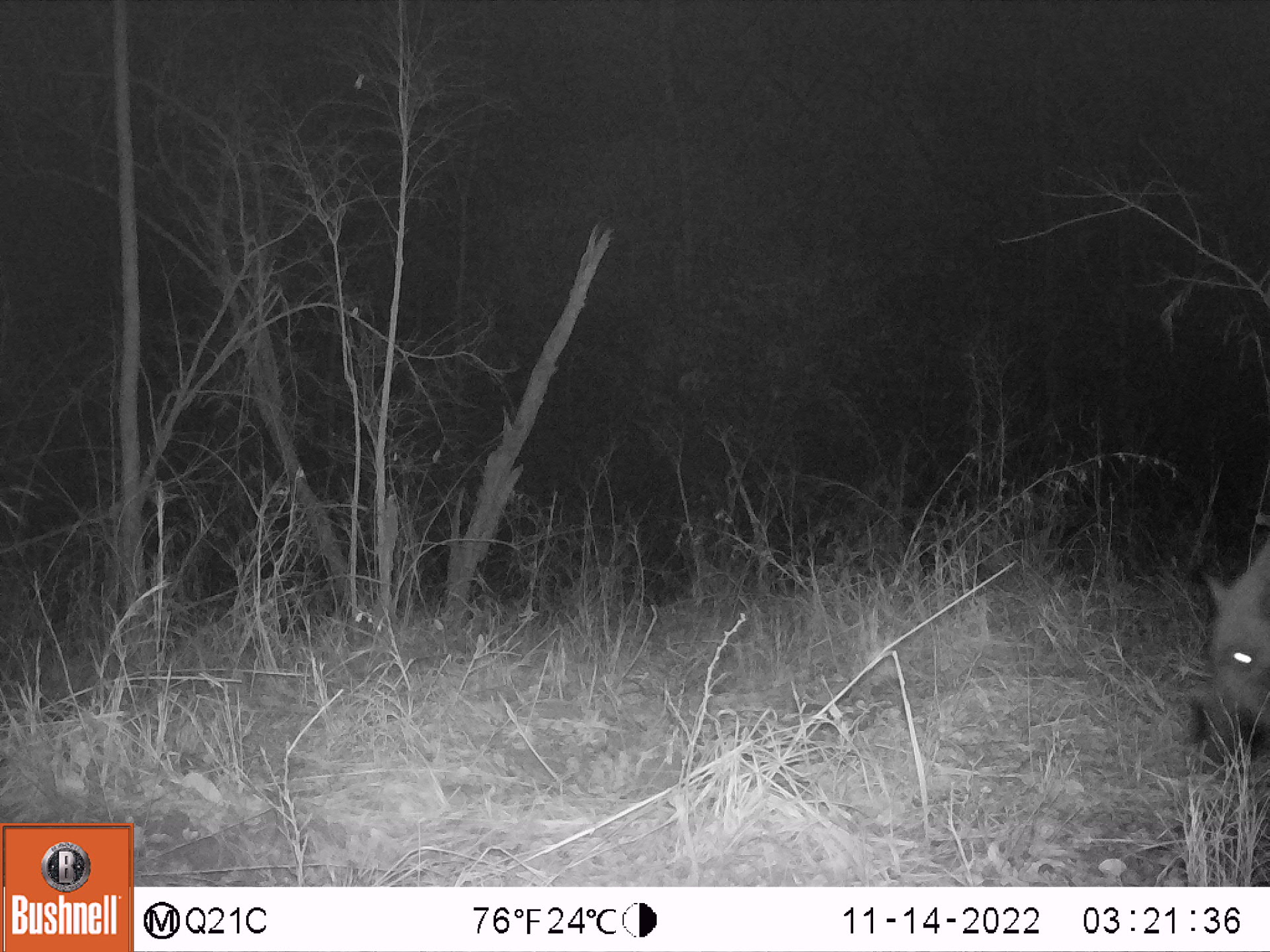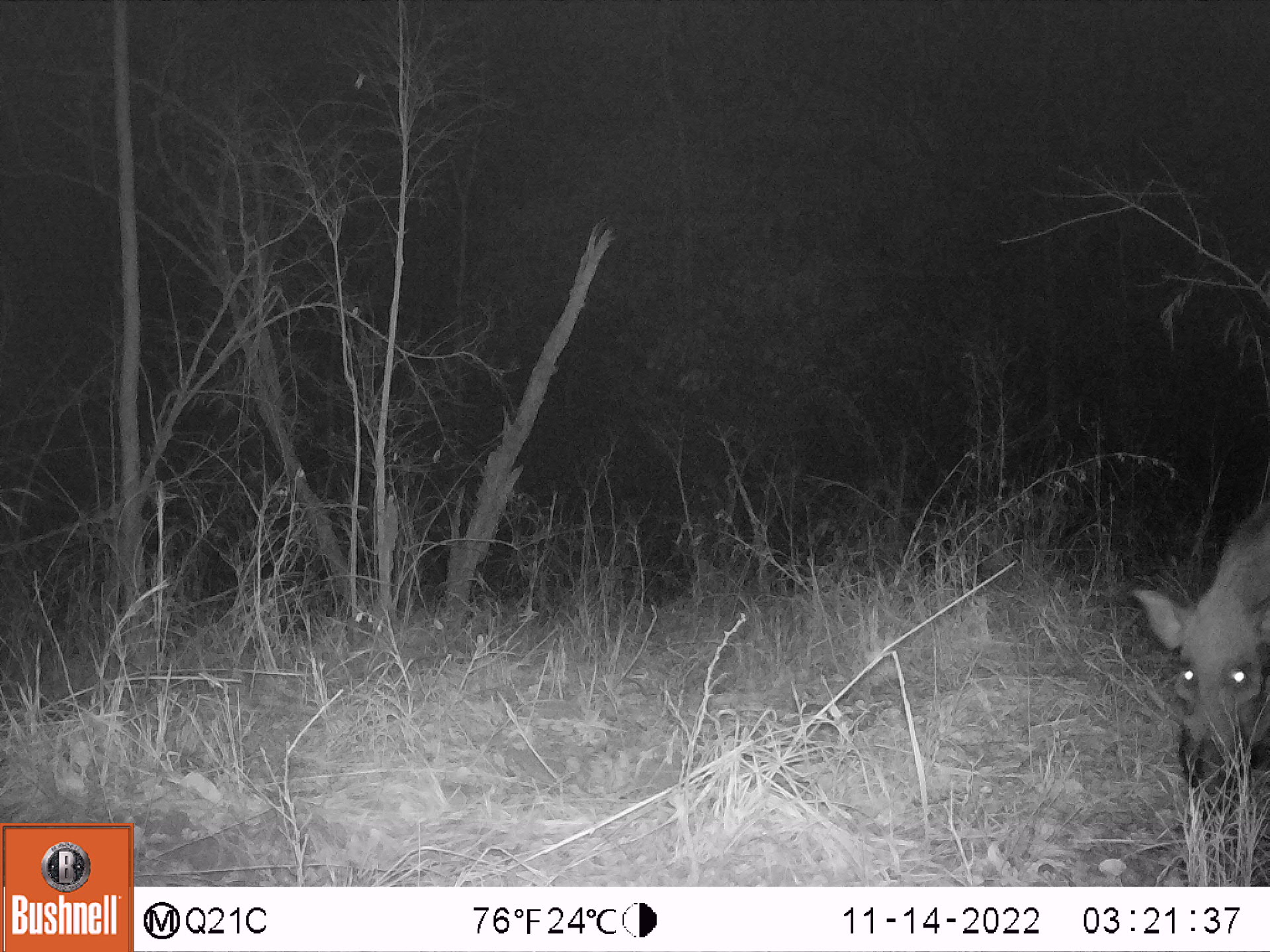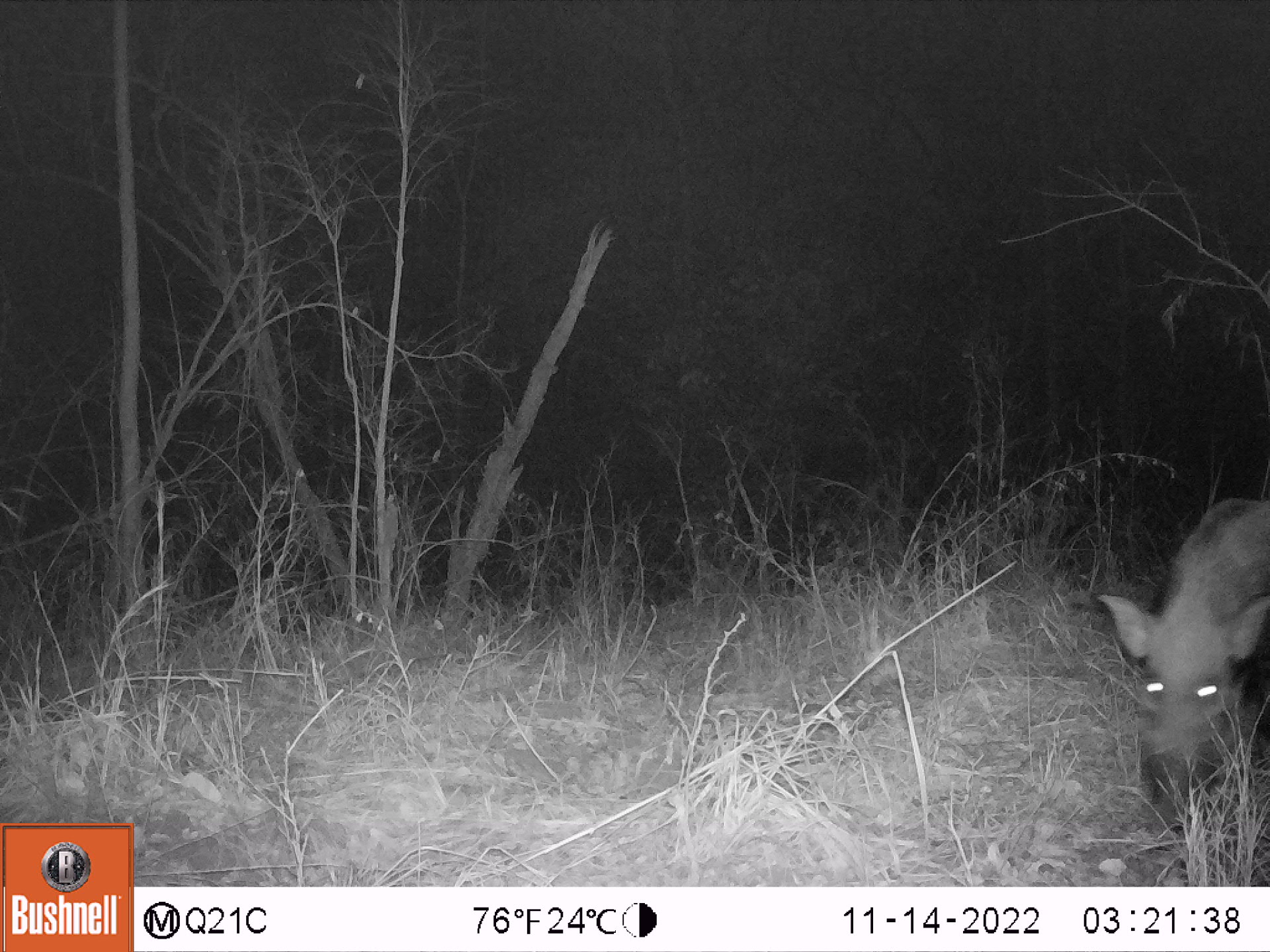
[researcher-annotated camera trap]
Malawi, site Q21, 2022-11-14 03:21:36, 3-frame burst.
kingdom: Animalia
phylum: Chordata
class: Mammalia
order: Artiodactyla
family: Suidae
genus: Potamochoerus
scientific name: Potamochoerus larvatus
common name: bushpig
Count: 1.